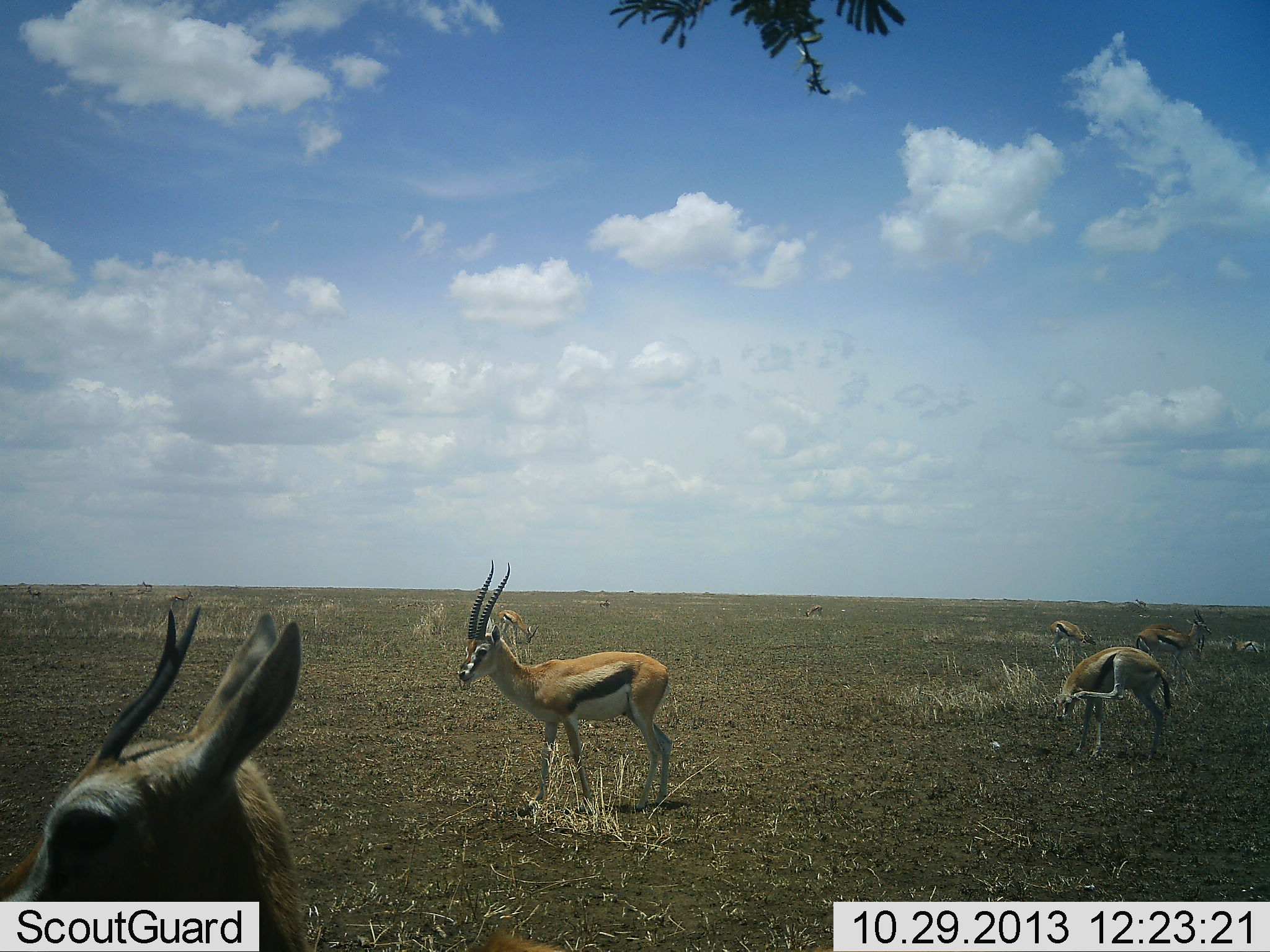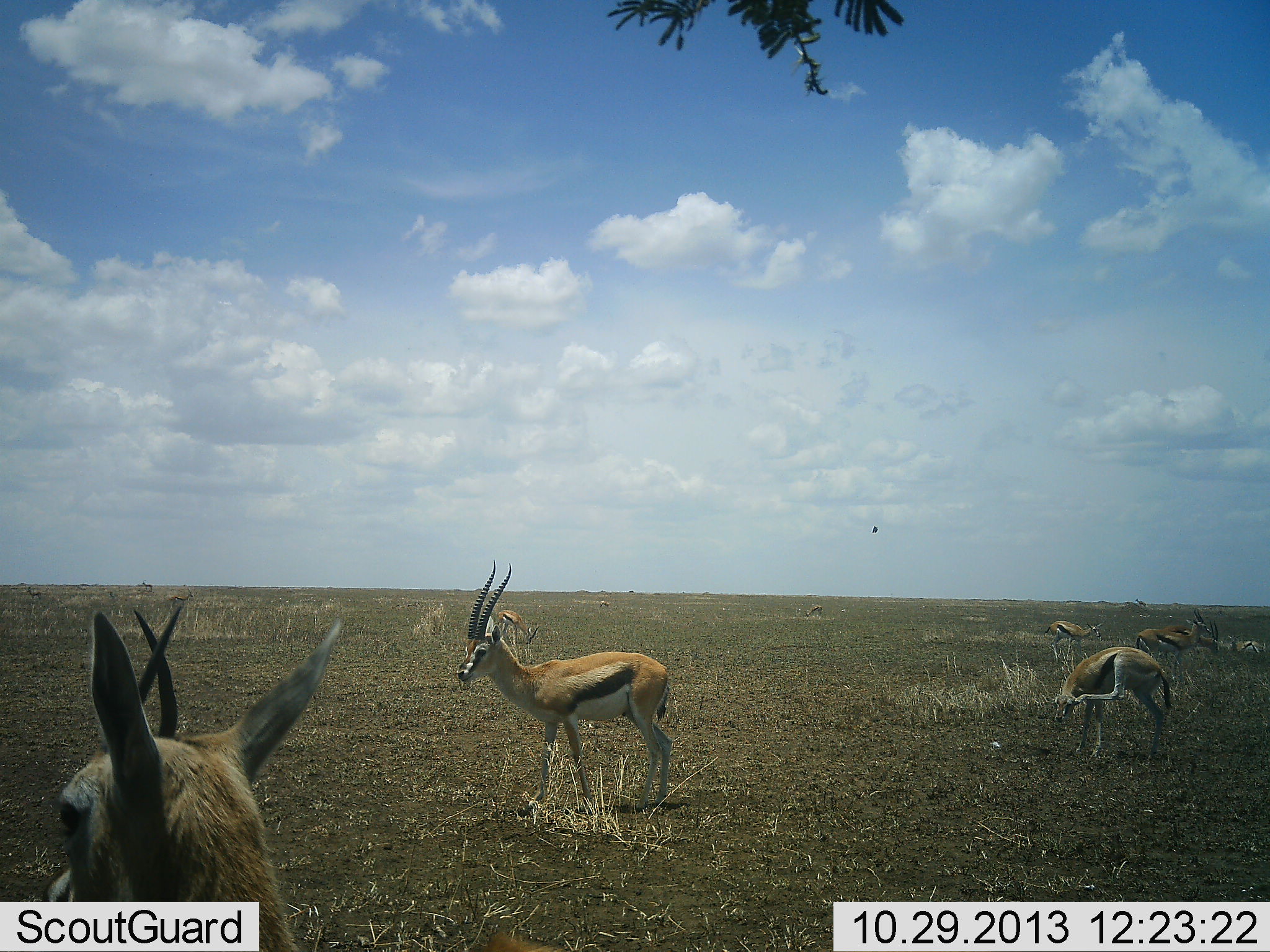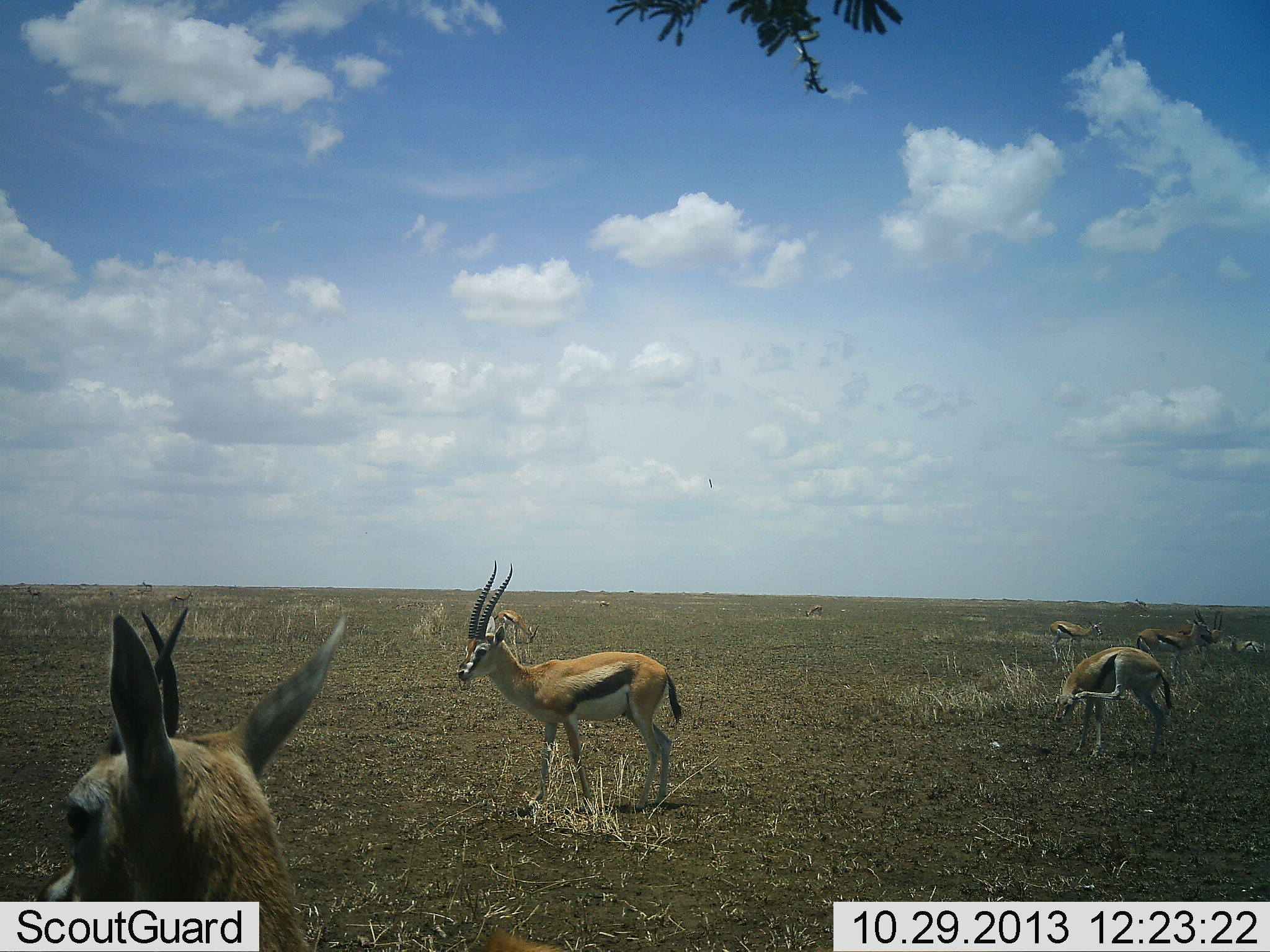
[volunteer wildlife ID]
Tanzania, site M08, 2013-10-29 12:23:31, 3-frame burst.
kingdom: Animalia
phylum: Chordata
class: Mammalia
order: Artiodactyla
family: Bovidae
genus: Eudorcas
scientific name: Eudorcas thomsonii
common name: thomson's gazelle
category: gazellethomsons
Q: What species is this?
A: Gazellethomsons (thomson's gazelle) (Eudorcas thomsonii).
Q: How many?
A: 7.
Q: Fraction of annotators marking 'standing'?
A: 100%.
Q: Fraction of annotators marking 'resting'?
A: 18%.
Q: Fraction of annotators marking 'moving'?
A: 9%.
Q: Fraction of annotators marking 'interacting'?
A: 0%.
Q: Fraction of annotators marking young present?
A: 0%.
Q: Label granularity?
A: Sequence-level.